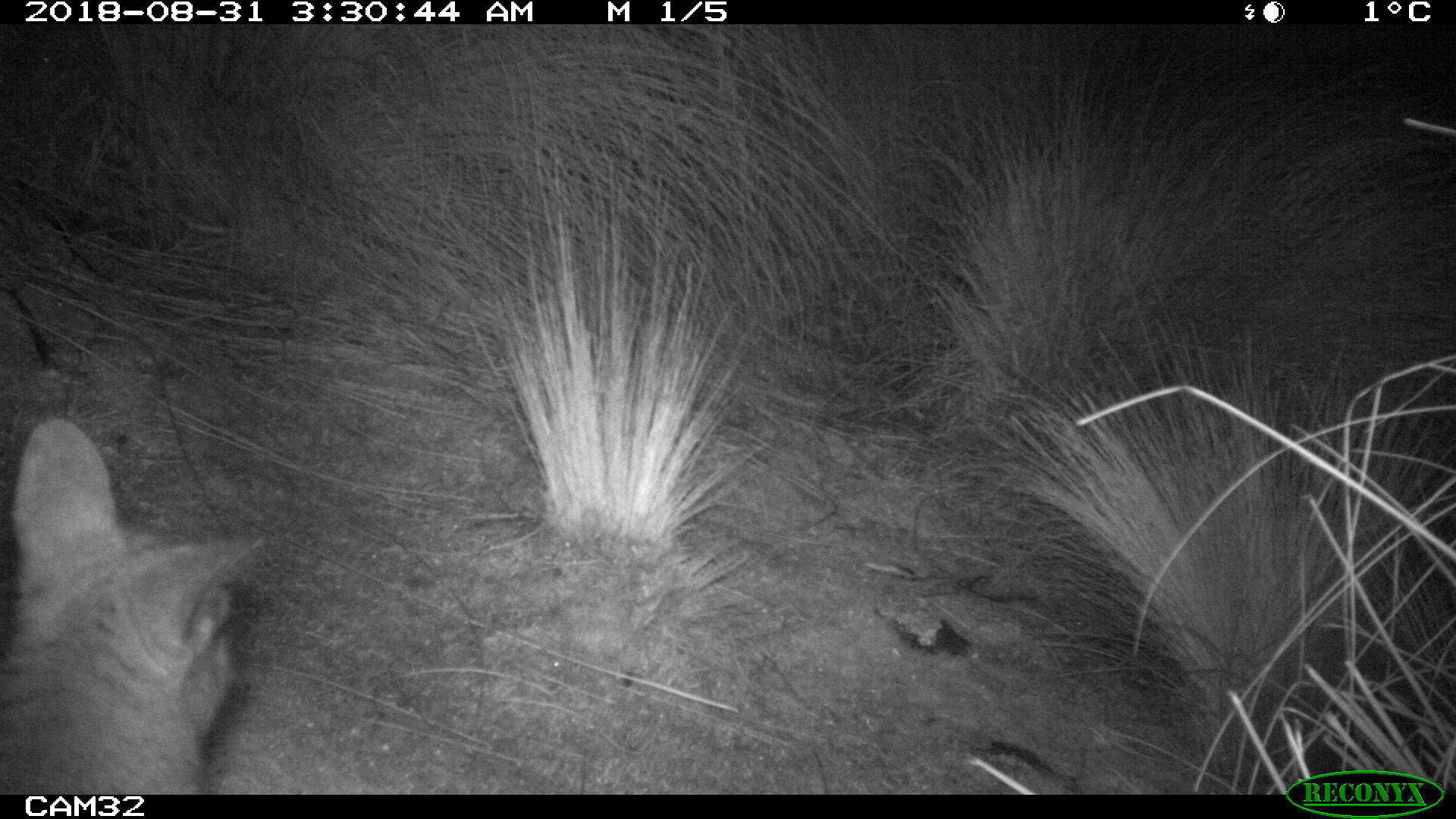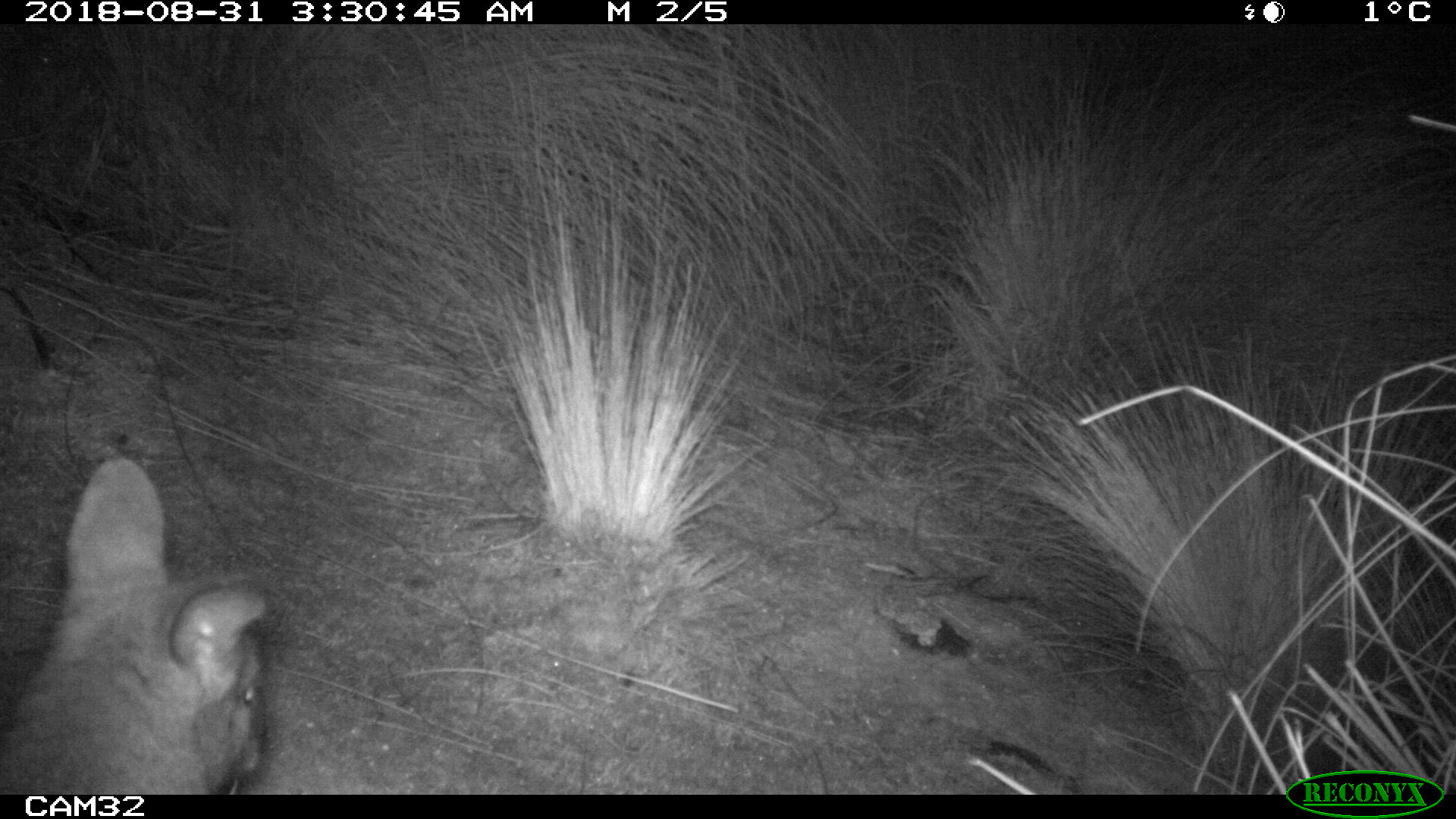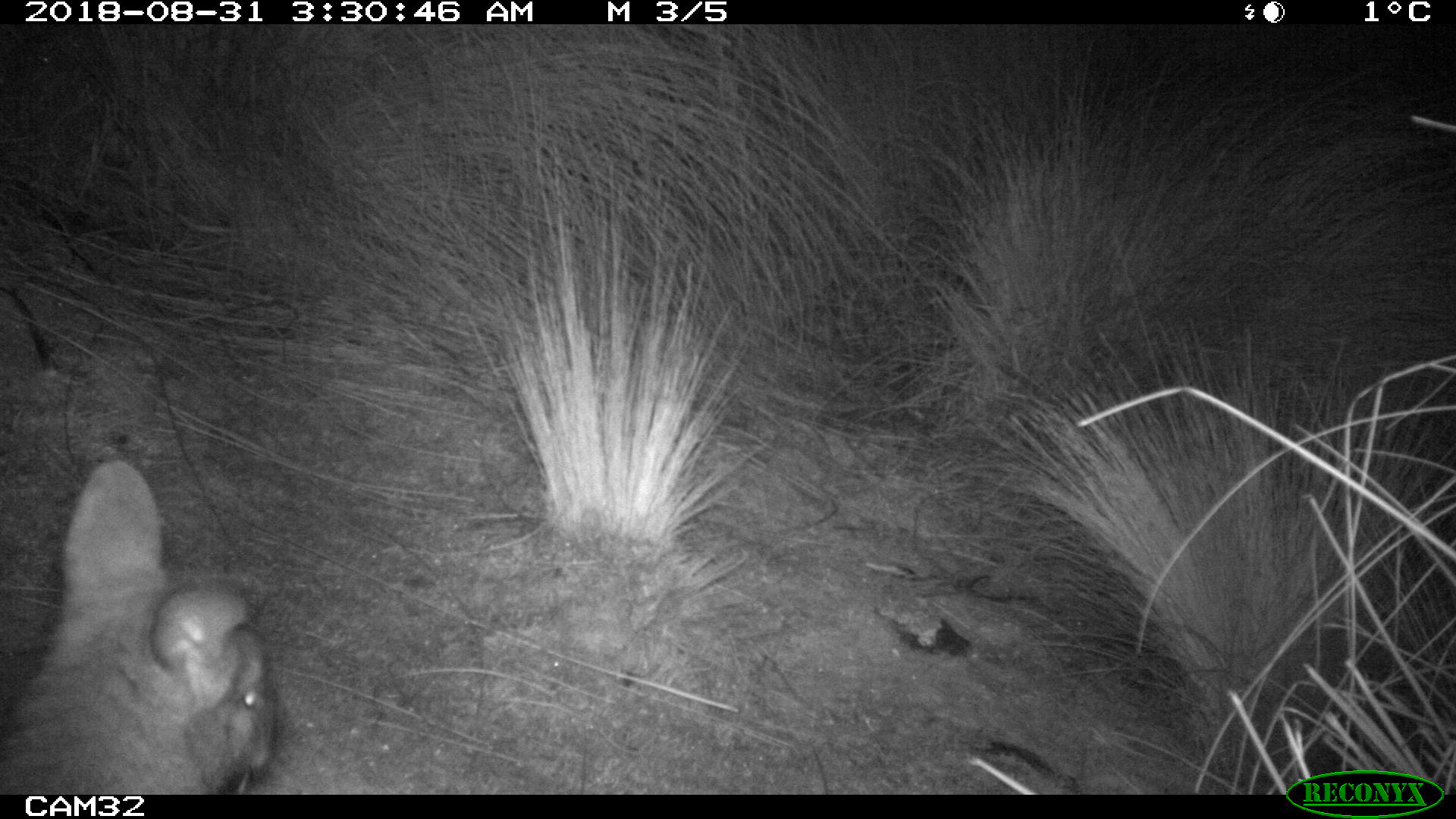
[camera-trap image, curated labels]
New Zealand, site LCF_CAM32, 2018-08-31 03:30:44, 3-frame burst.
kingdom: Animalia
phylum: Chordata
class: Mammalia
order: Diprotodontia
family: Macropodidae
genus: Notamacropus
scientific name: Notamacropus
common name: wallaby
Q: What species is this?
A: Wallaby (Notamacropus).